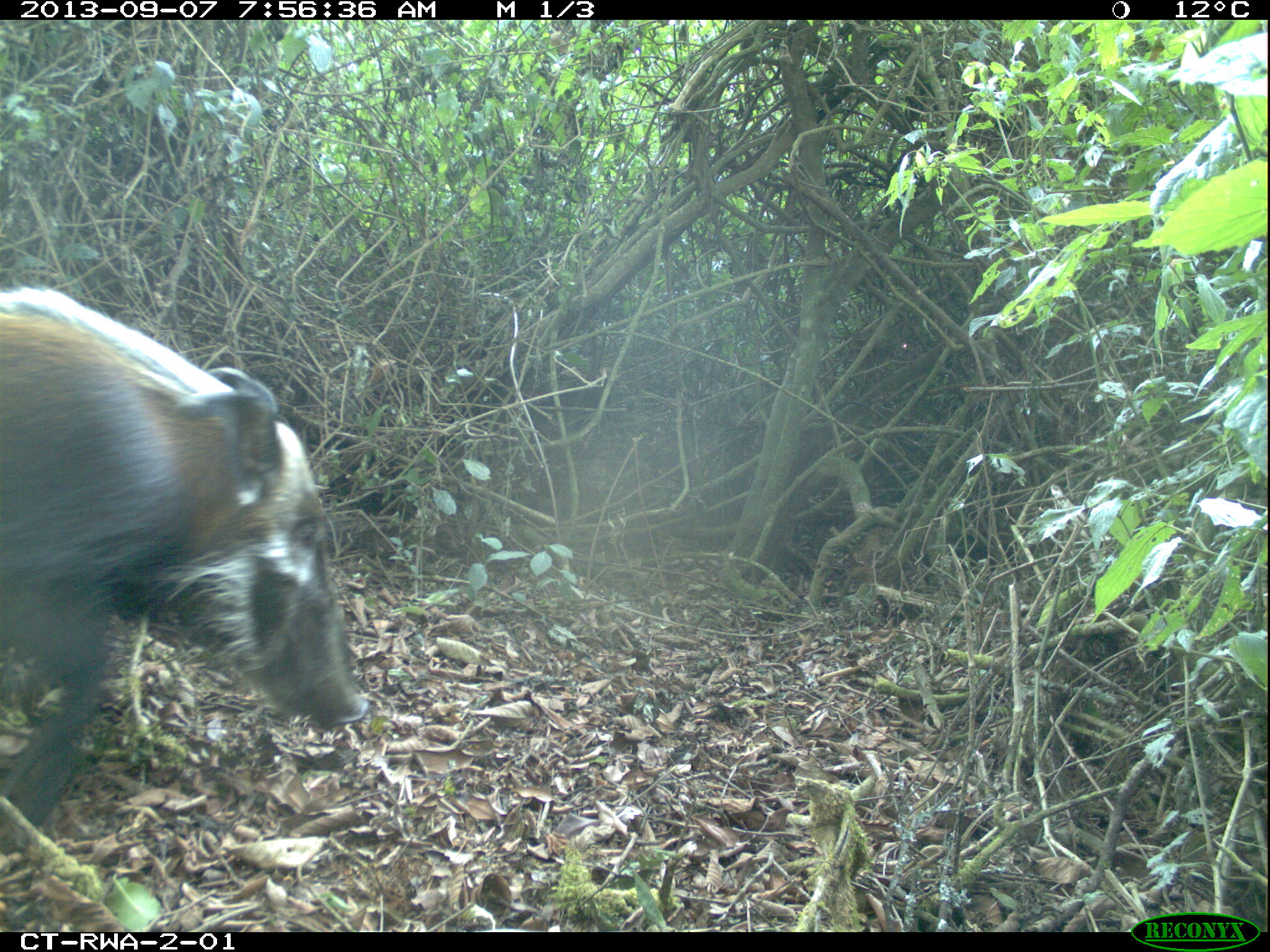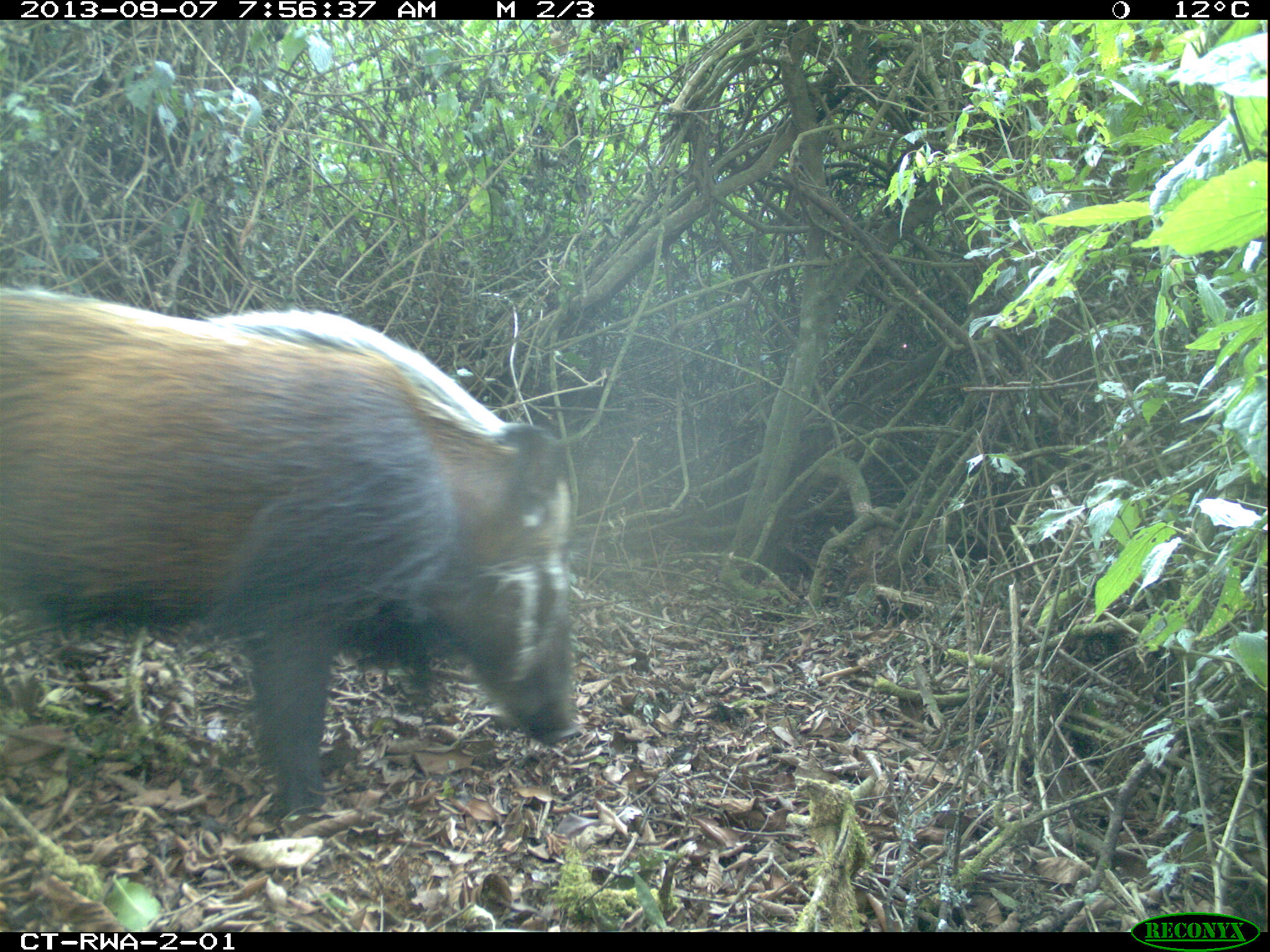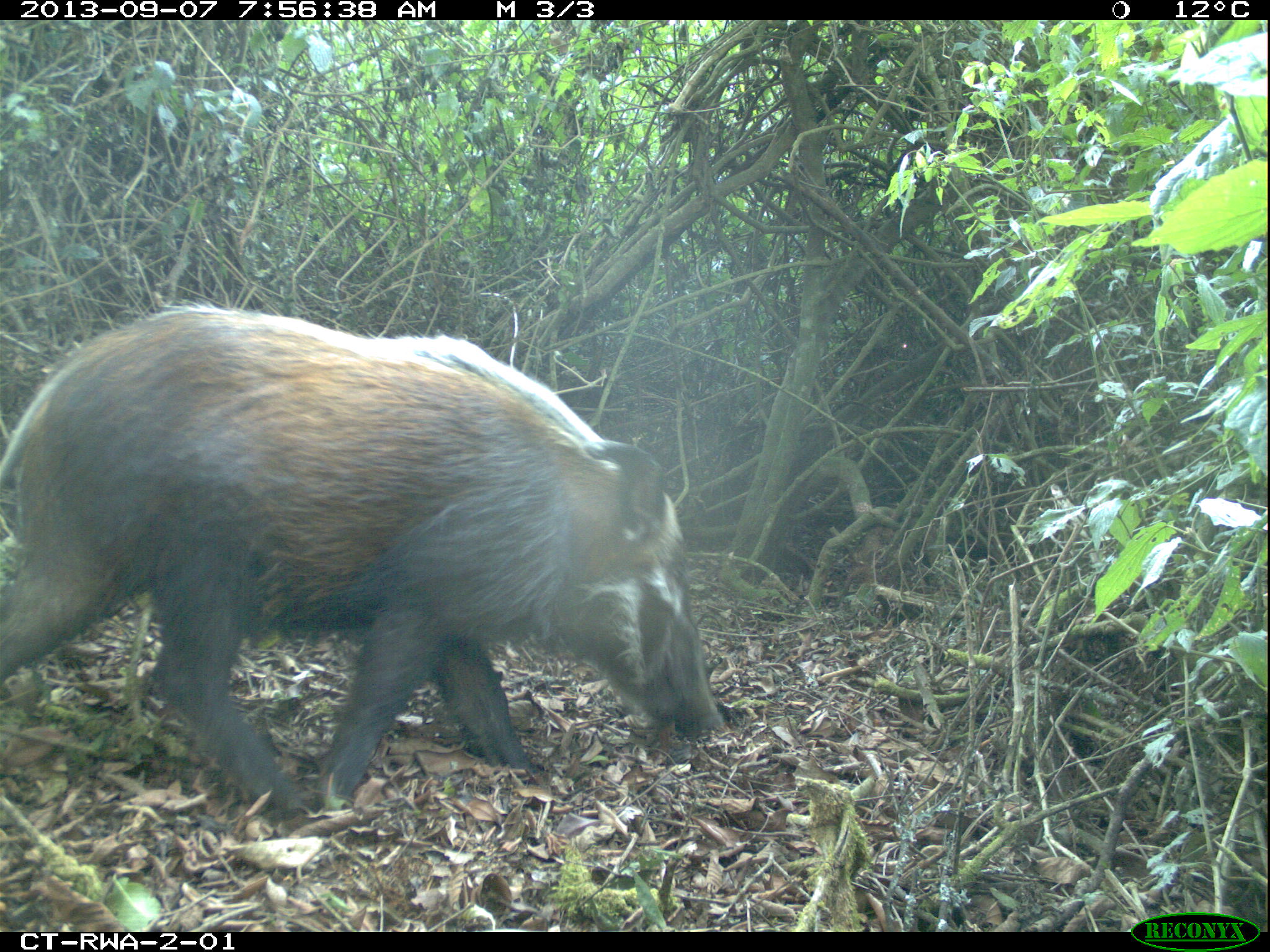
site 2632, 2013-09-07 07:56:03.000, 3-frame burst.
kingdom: Animalia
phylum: Chordata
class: Mammalia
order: Artiodactyla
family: Suidae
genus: Potamochoerus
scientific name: Potamochoerus larvatus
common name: bushpig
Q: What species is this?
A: Potamochoerus larvatus (bushpig).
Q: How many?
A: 4.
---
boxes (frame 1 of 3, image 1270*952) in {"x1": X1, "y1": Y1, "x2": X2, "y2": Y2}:
potamochoerus larvatus: {"x1": 0, "y1": 286, "x2": 368, "y2": 851}